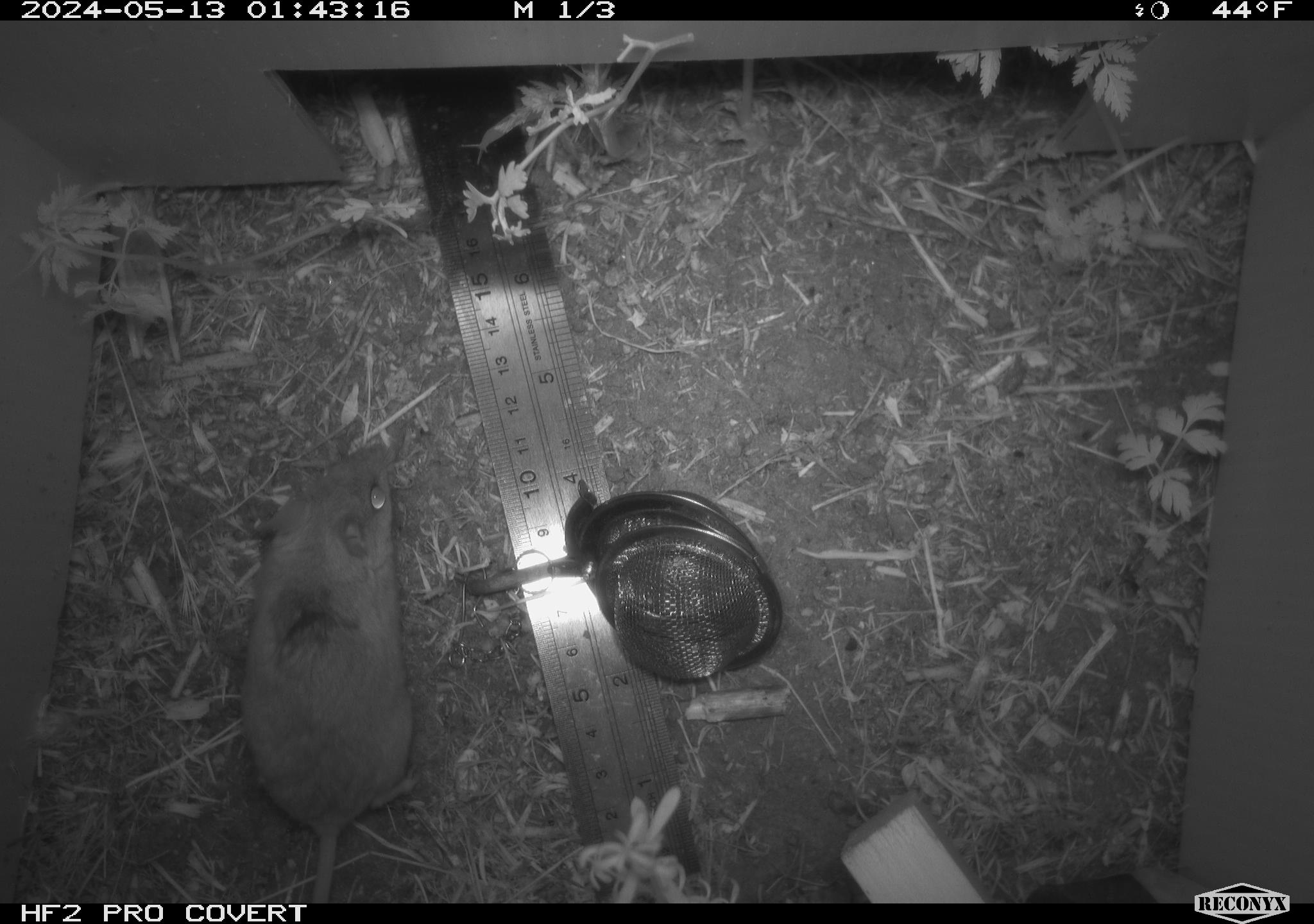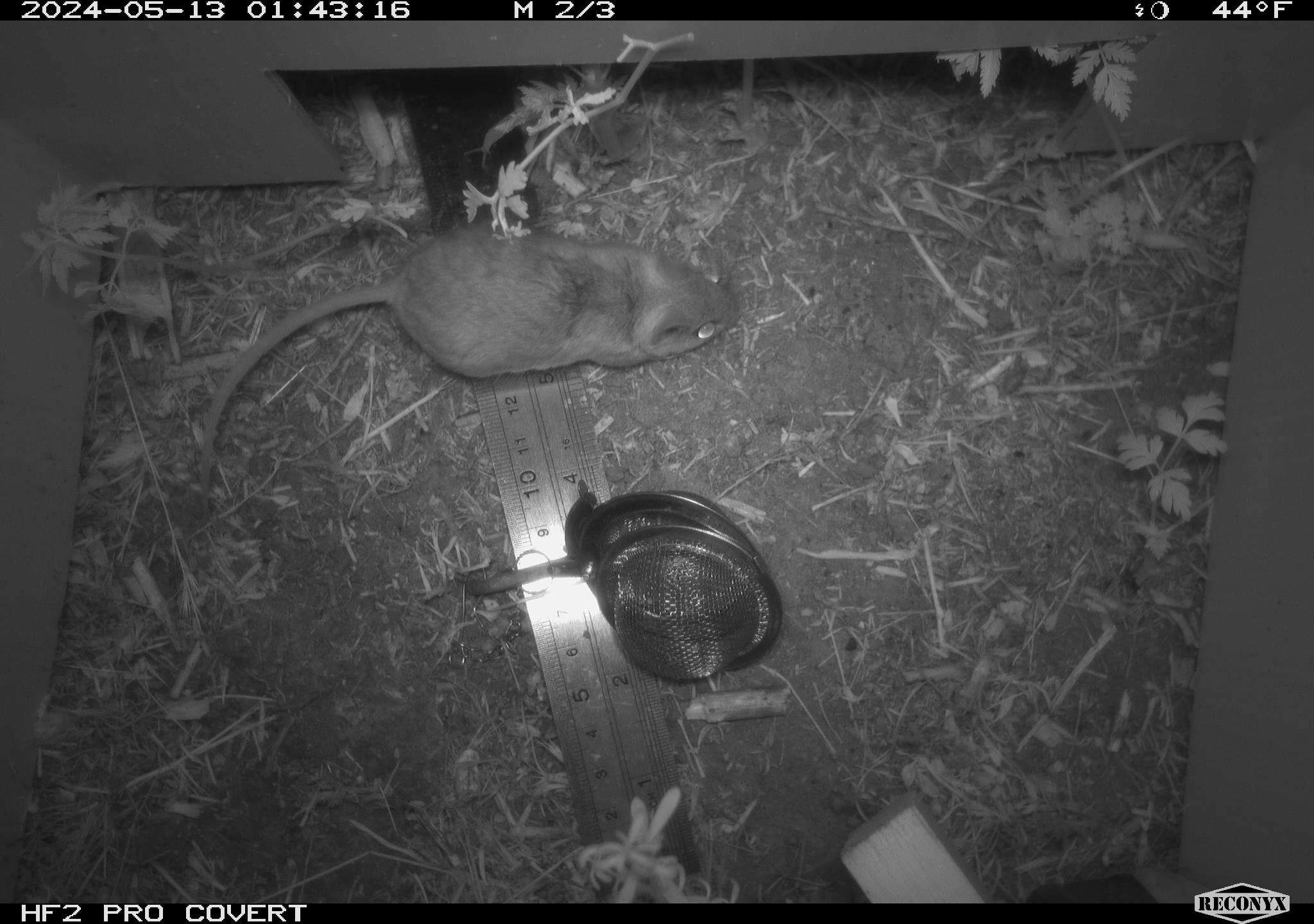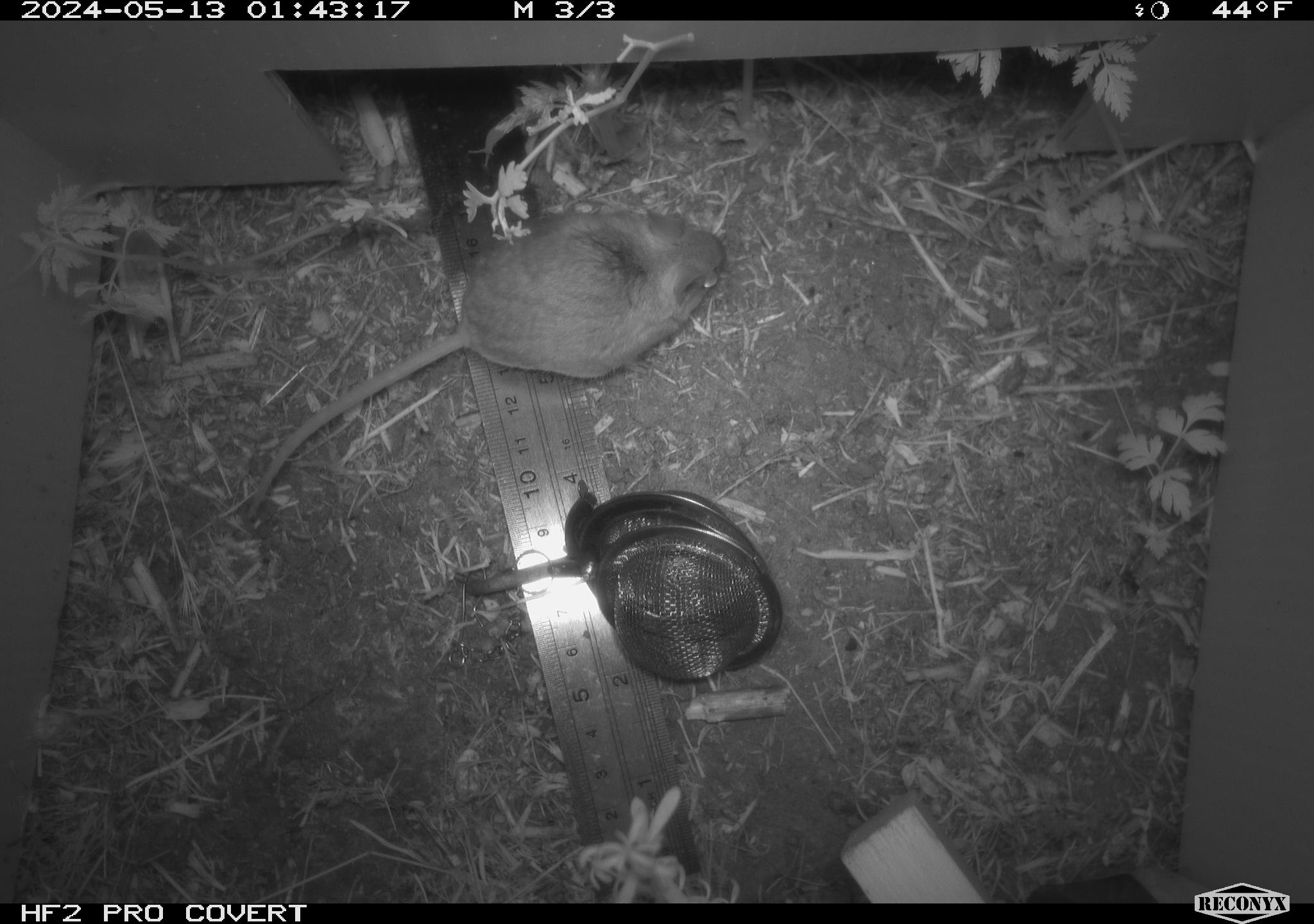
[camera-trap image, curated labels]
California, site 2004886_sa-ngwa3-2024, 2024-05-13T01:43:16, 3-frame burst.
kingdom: Animalia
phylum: Chordata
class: Mammalia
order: Rodentia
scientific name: Rodentia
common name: mouse species